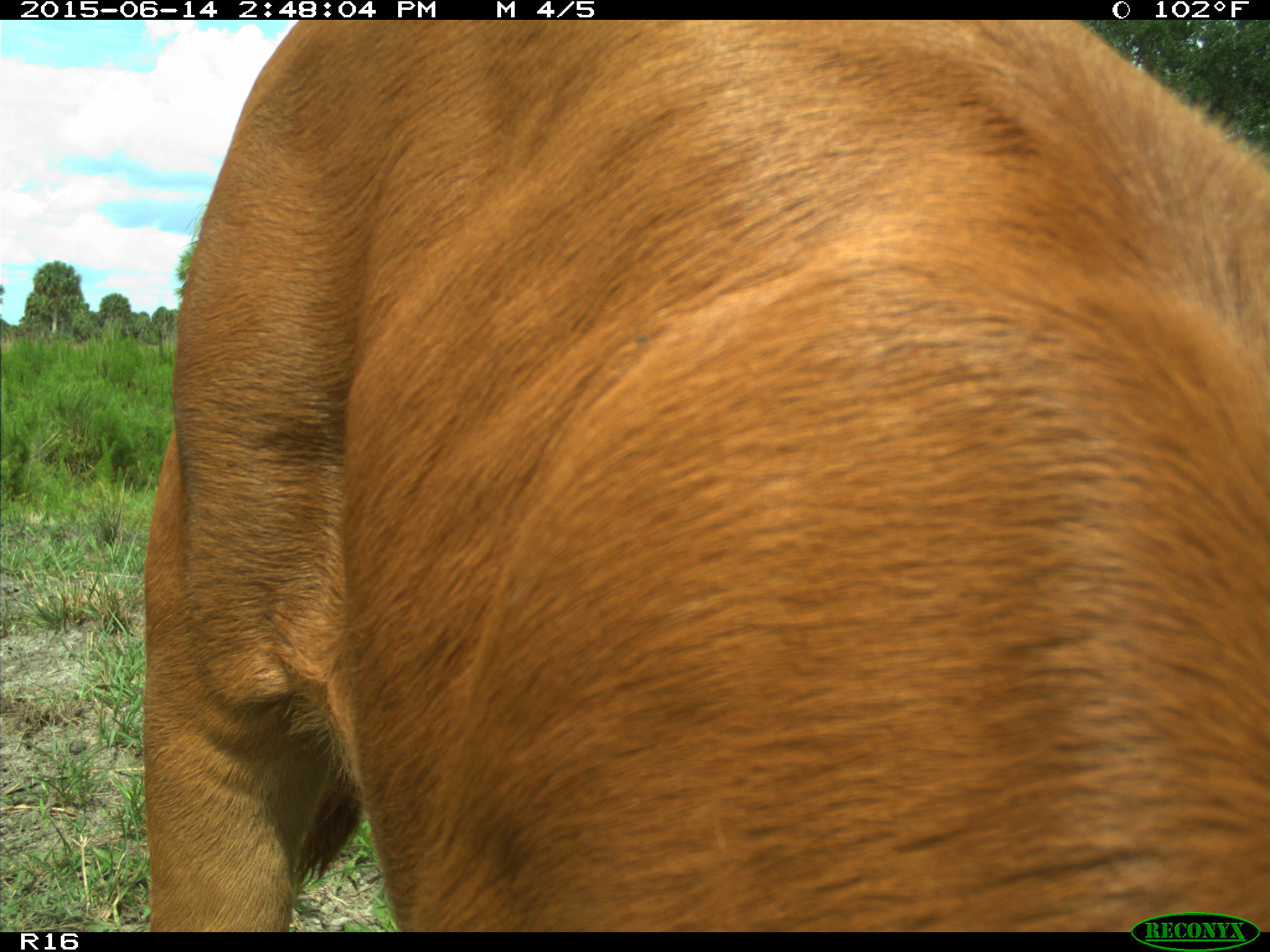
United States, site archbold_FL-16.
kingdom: Animalia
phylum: Chordata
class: Mammalia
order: Artiodactyla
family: Bovidae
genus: Bos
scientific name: Bos taurus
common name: domestic cow